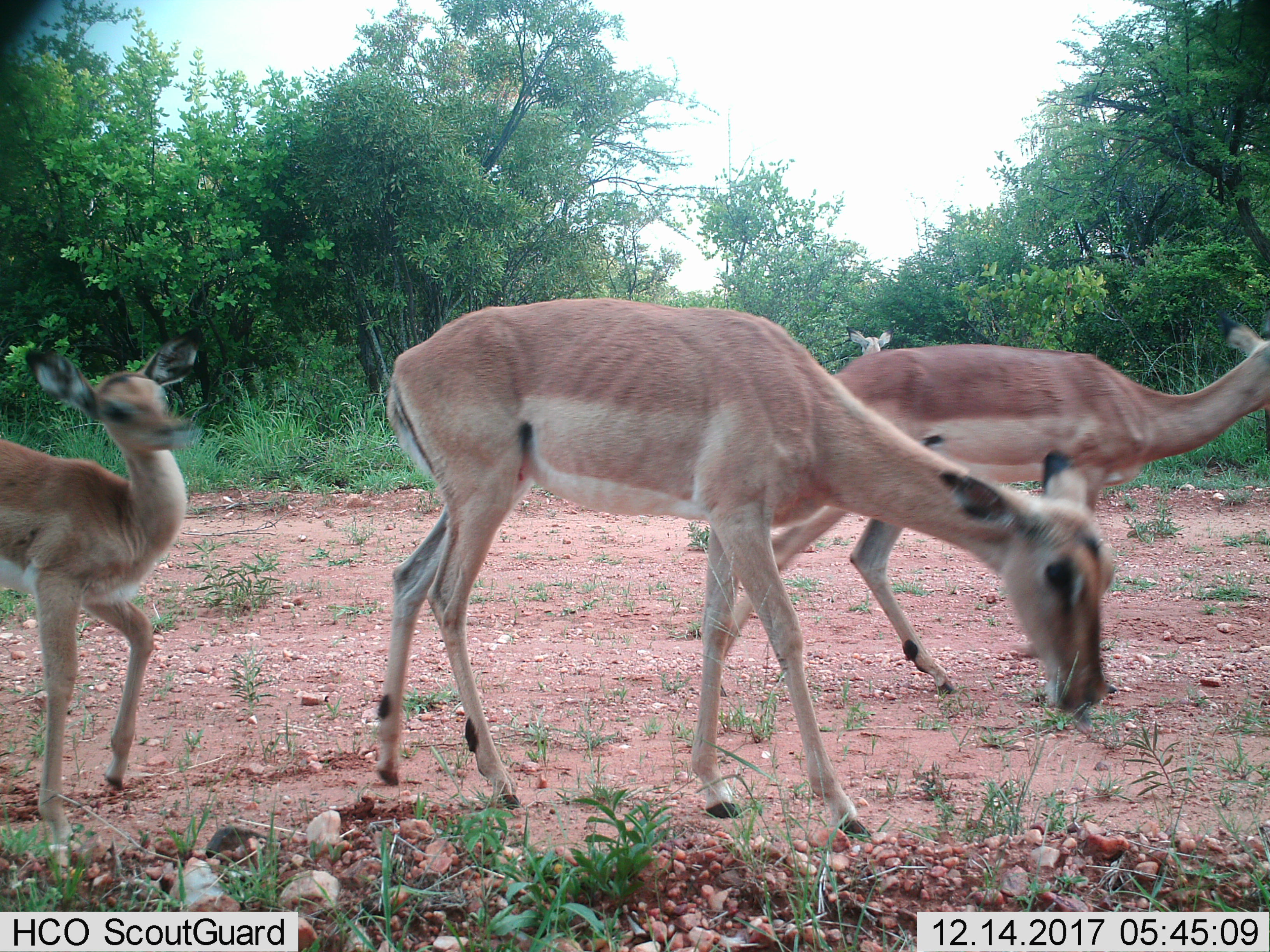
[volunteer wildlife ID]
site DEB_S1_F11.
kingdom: Animalia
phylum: Chordata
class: Mammalia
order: Artiodactyla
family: Bovidae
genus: Aepyceros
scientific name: Aepyceros melampus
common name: impala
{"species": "impala (Aepyceros melampus)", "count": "4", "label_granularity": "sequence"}